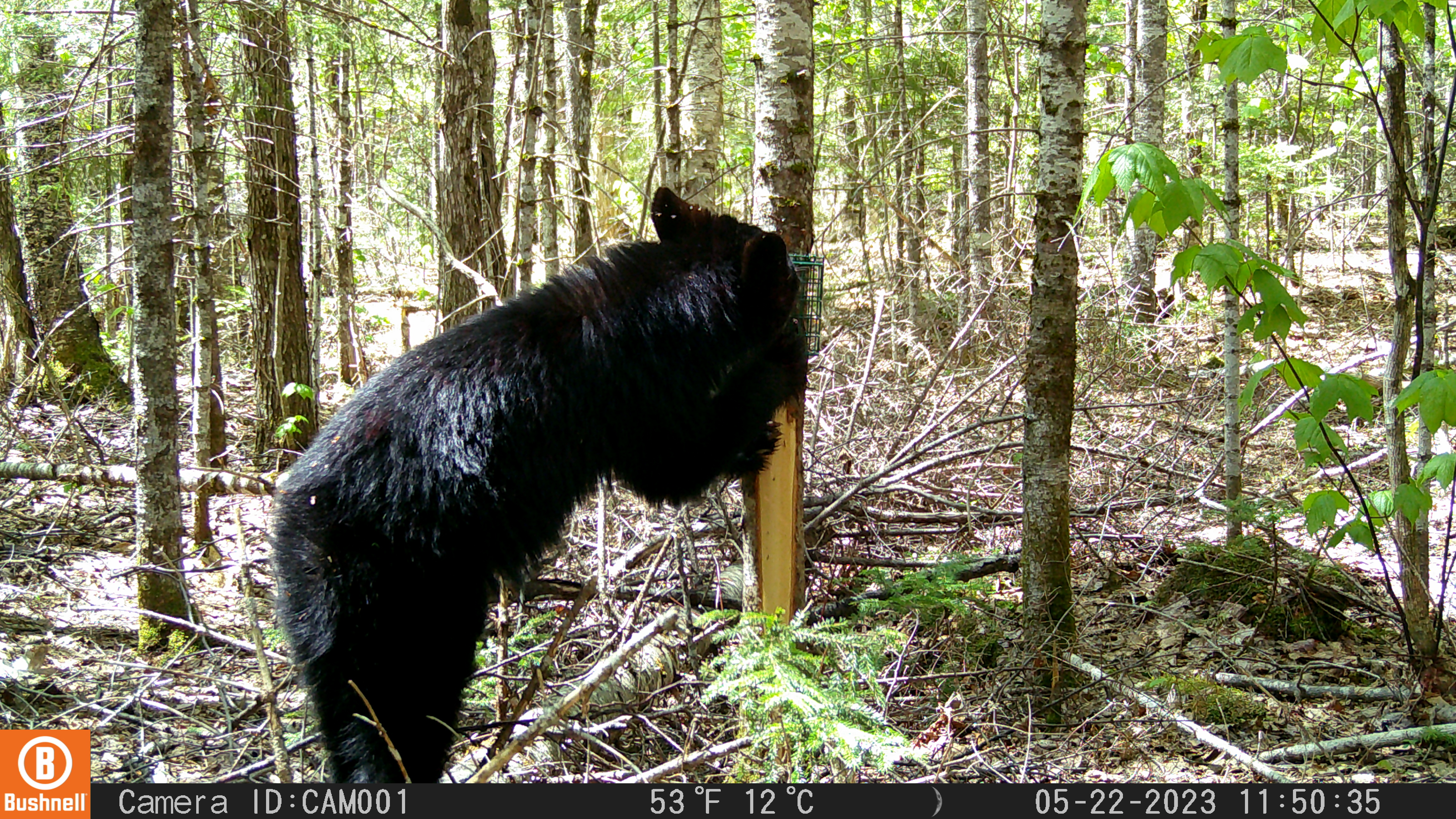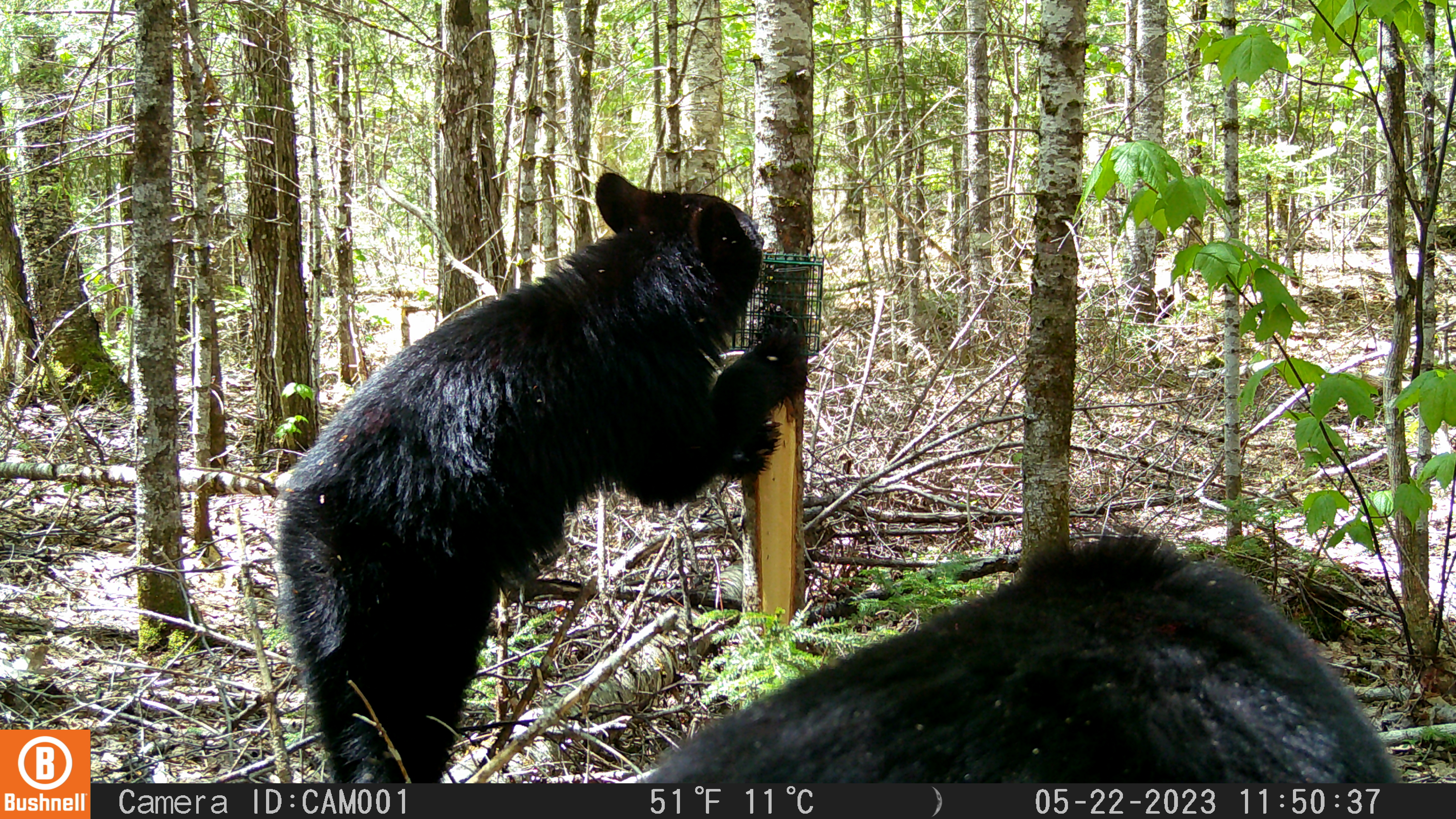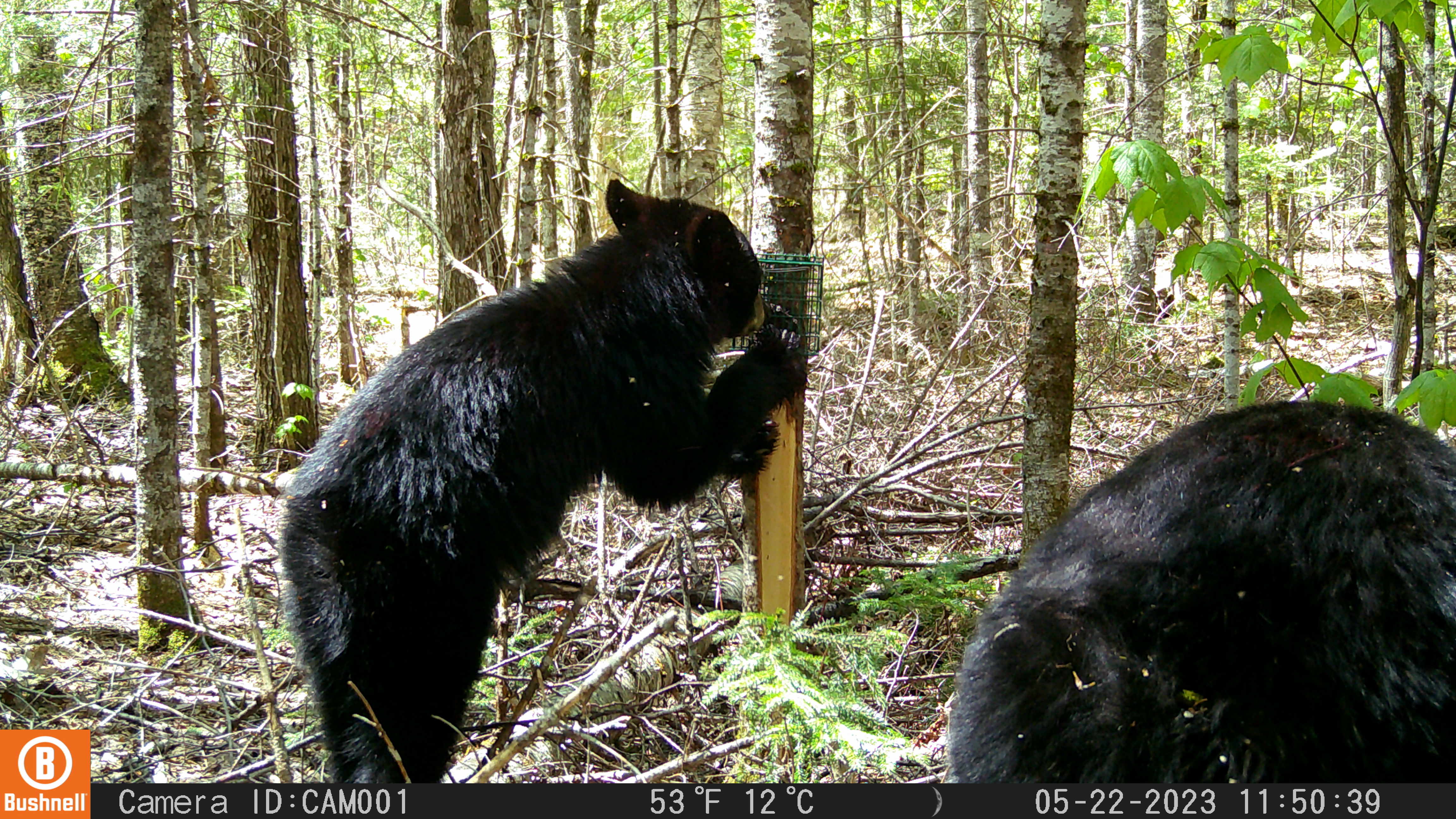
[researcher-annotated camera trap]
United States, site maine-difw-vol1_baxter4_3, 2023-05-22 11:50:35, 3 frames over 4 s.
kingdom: Animalia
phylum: Chordata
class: Mammalia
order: Carnivora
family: Ursidae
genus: Ursus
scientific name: Ursus americanus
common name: black bear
Black bear (Ursus americanus).